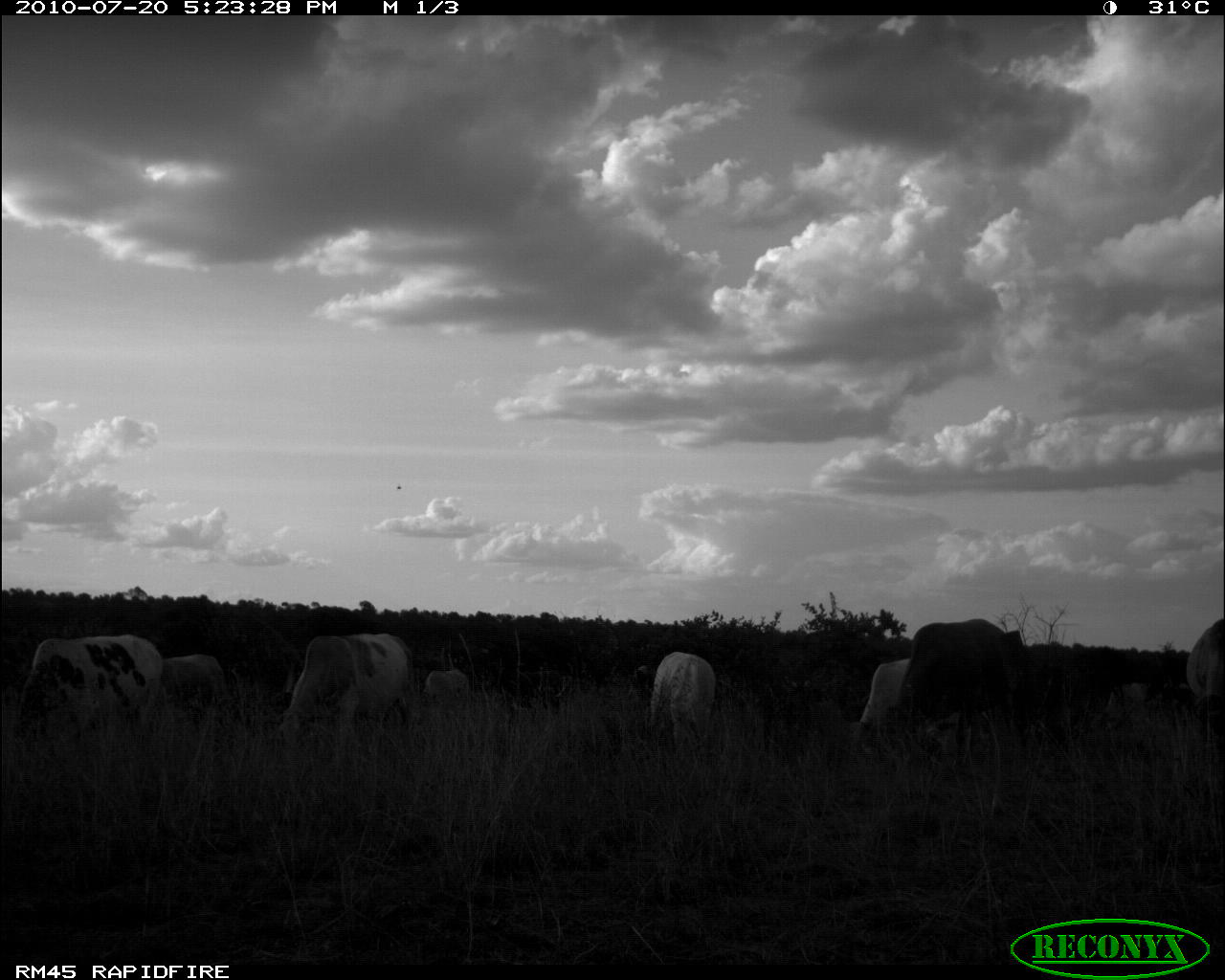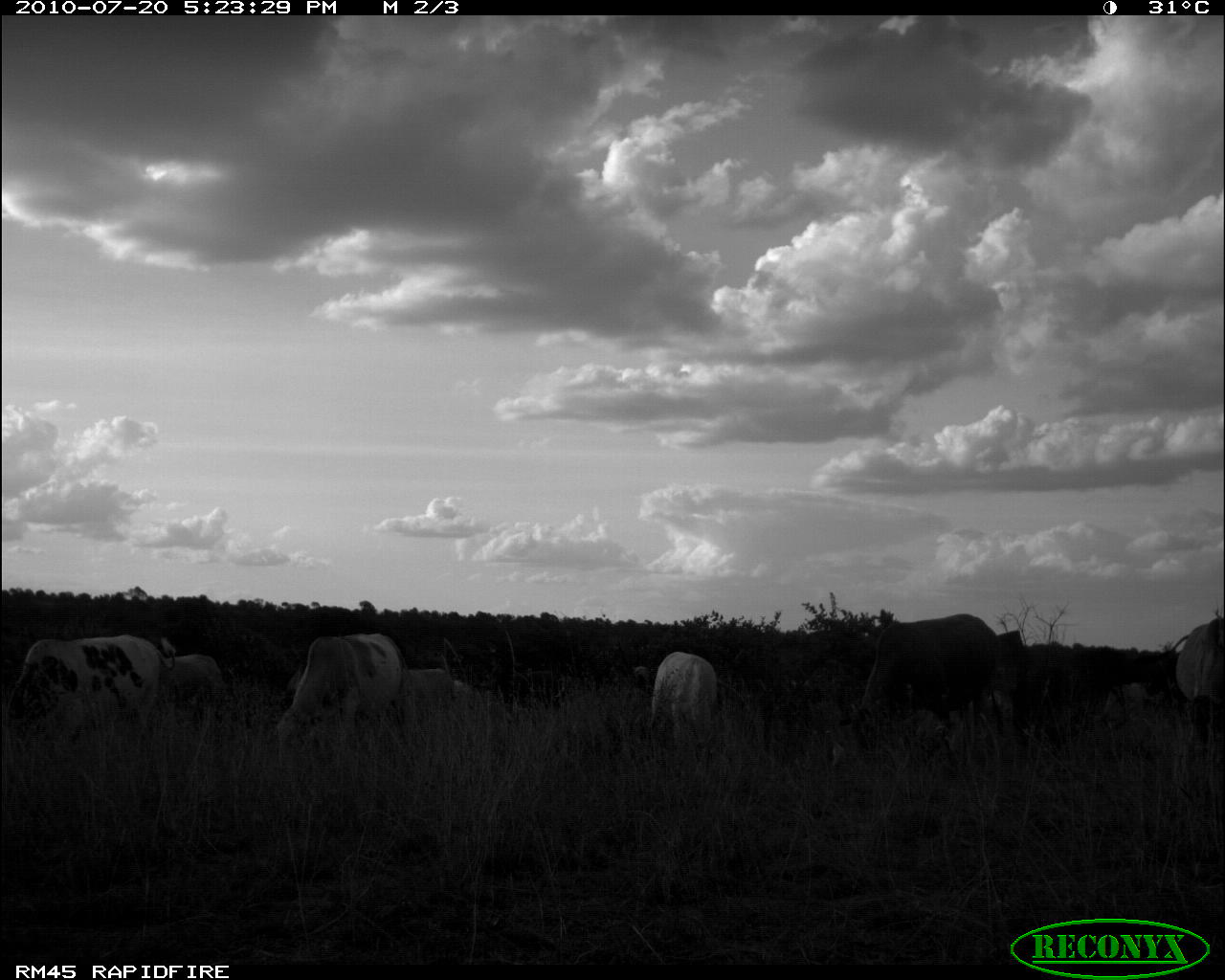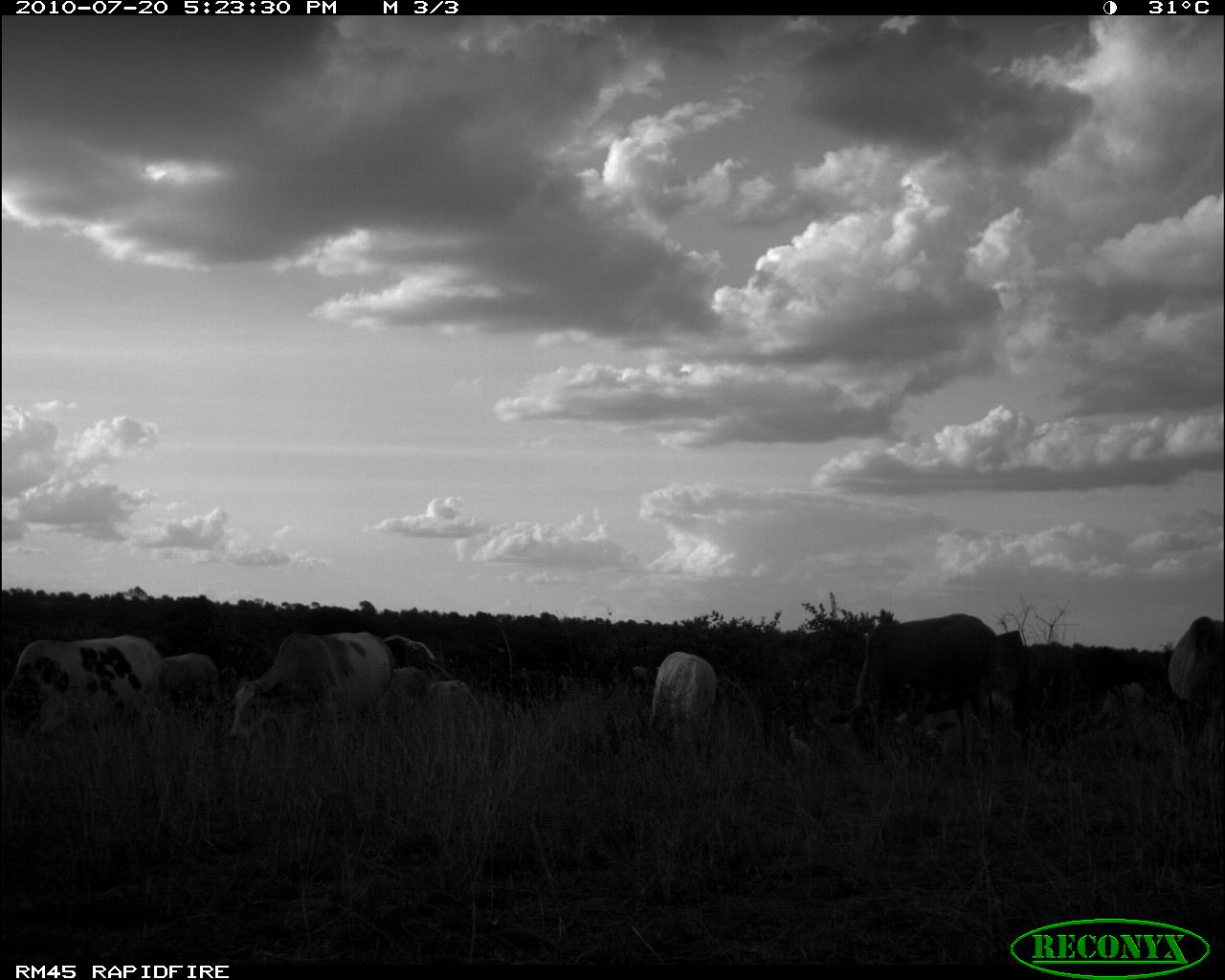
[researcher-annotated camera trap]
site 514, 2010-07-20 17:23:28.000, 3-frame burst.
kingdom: Animalia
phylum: Chordata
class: Mammalia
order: Artiodactyla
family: Bovidae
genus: Bos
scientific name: Bos taurus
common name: domestic cattle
Bos taurus (domestic cattle), count 9.